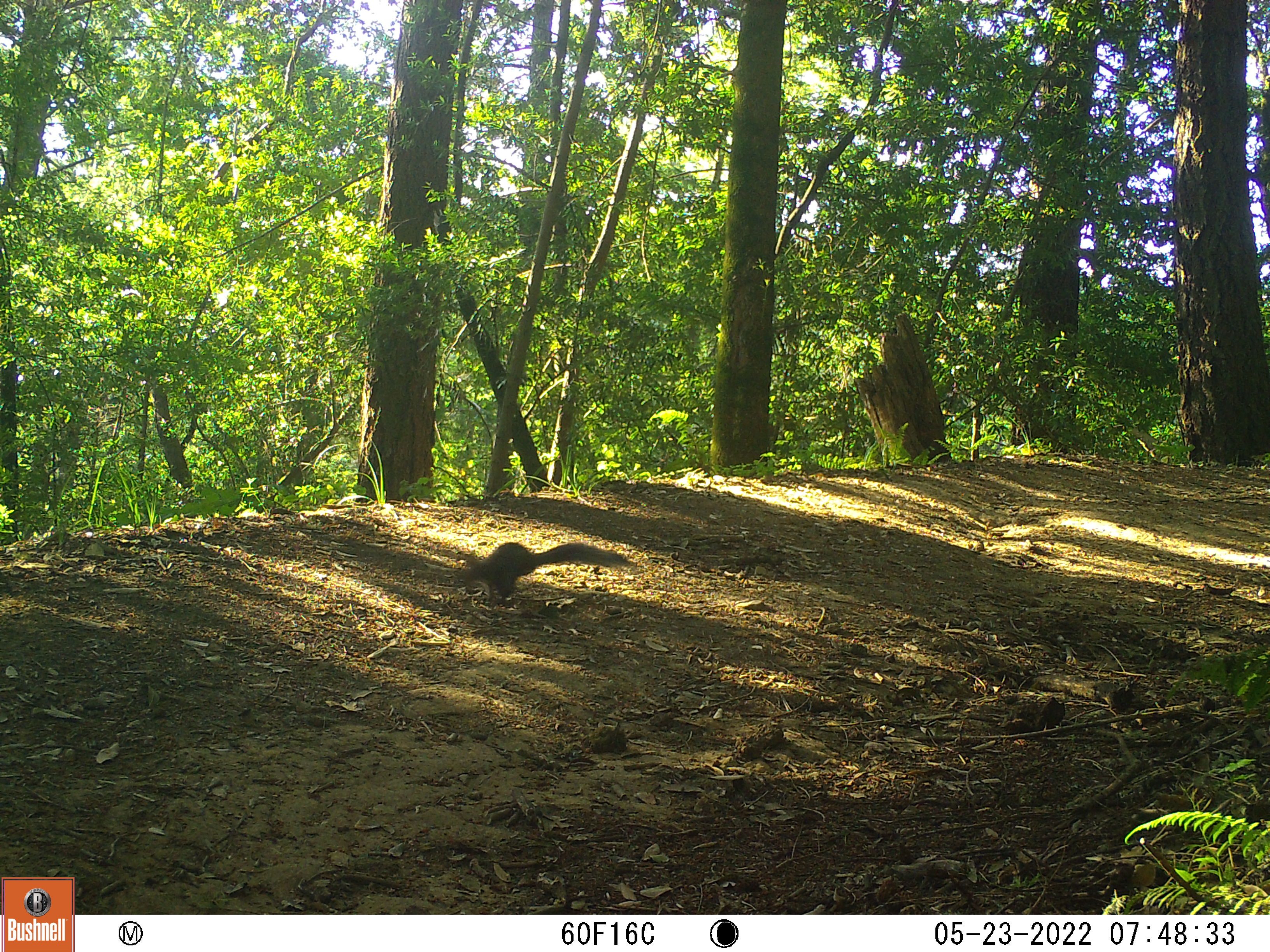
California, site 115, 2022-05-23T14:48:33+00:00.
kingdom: Animalia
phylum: Chordata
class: Mammalia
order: Rodentia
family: Sciuridae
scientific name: Sciuridae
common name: squirrel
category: unknown squirrel